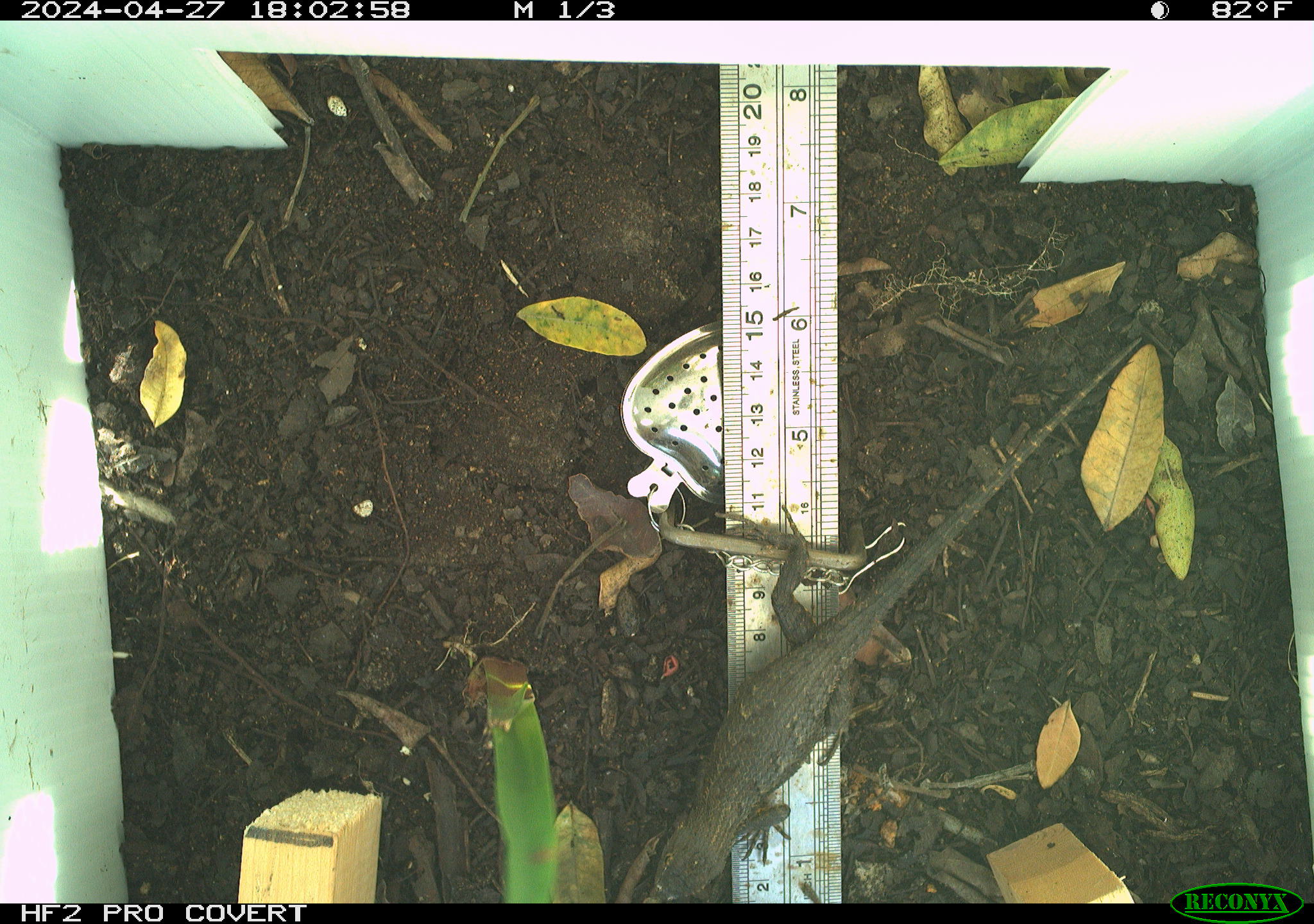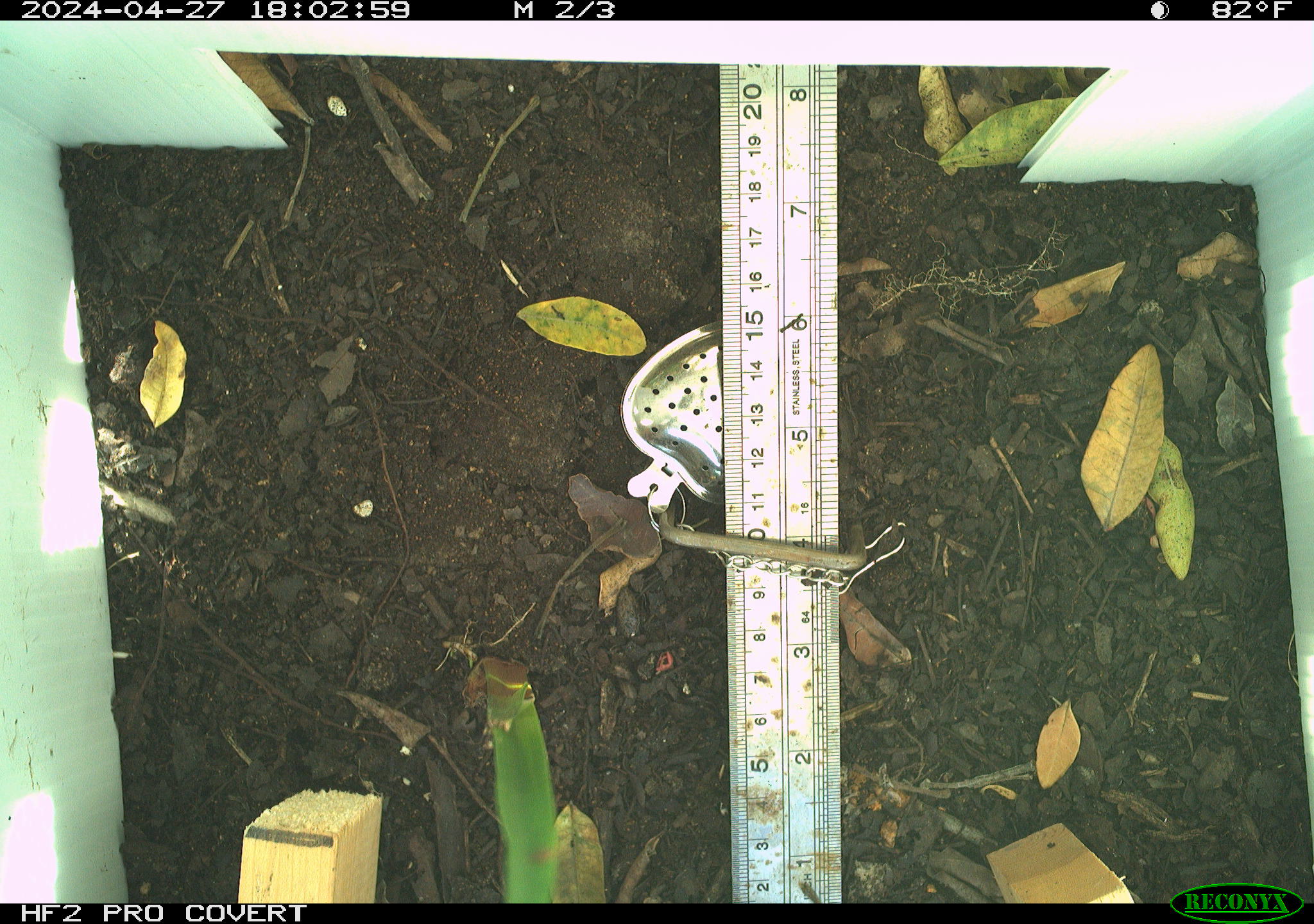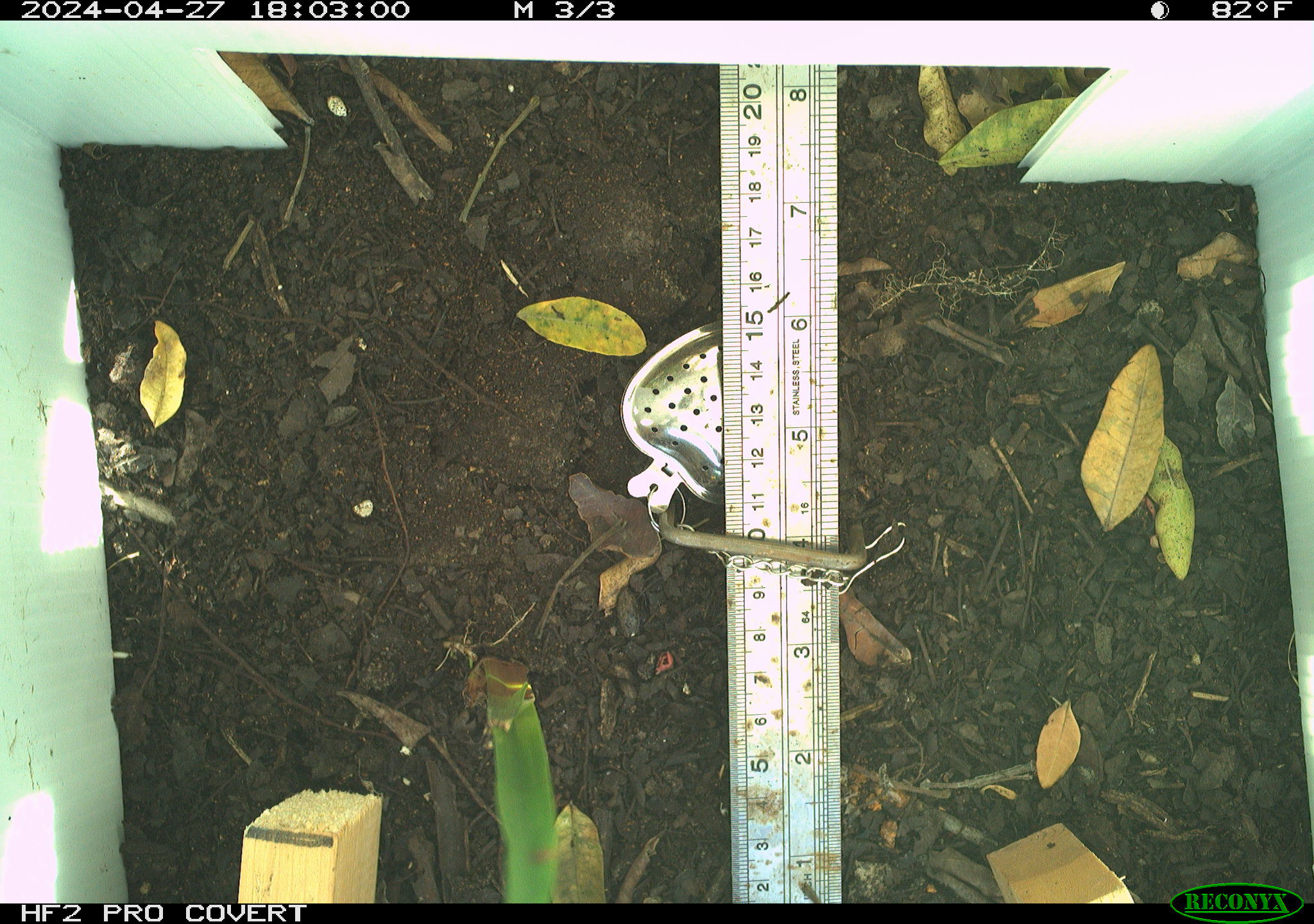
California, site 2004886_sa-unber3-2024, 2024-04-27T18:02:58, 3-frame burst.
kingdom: Animalia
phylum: Chordata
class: Reptilia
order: Squamata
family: Phrynosomatidae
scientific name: Phrynosomatidae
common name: phrynosomatid lizards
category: phrynosomatidae family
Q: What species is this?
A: Phrynosomatidae family (phrynosomatid lizards) (Phrynosomatidae).